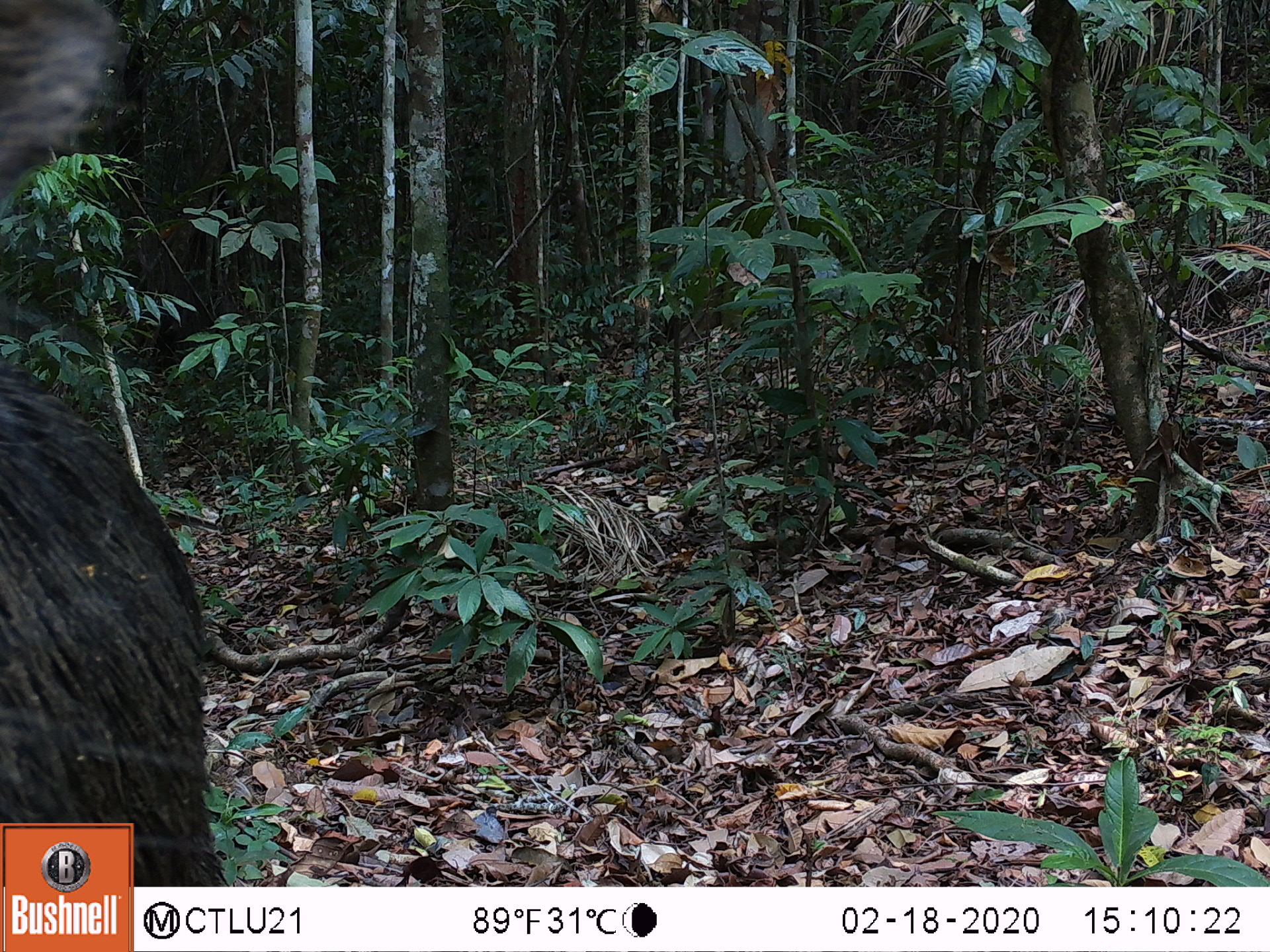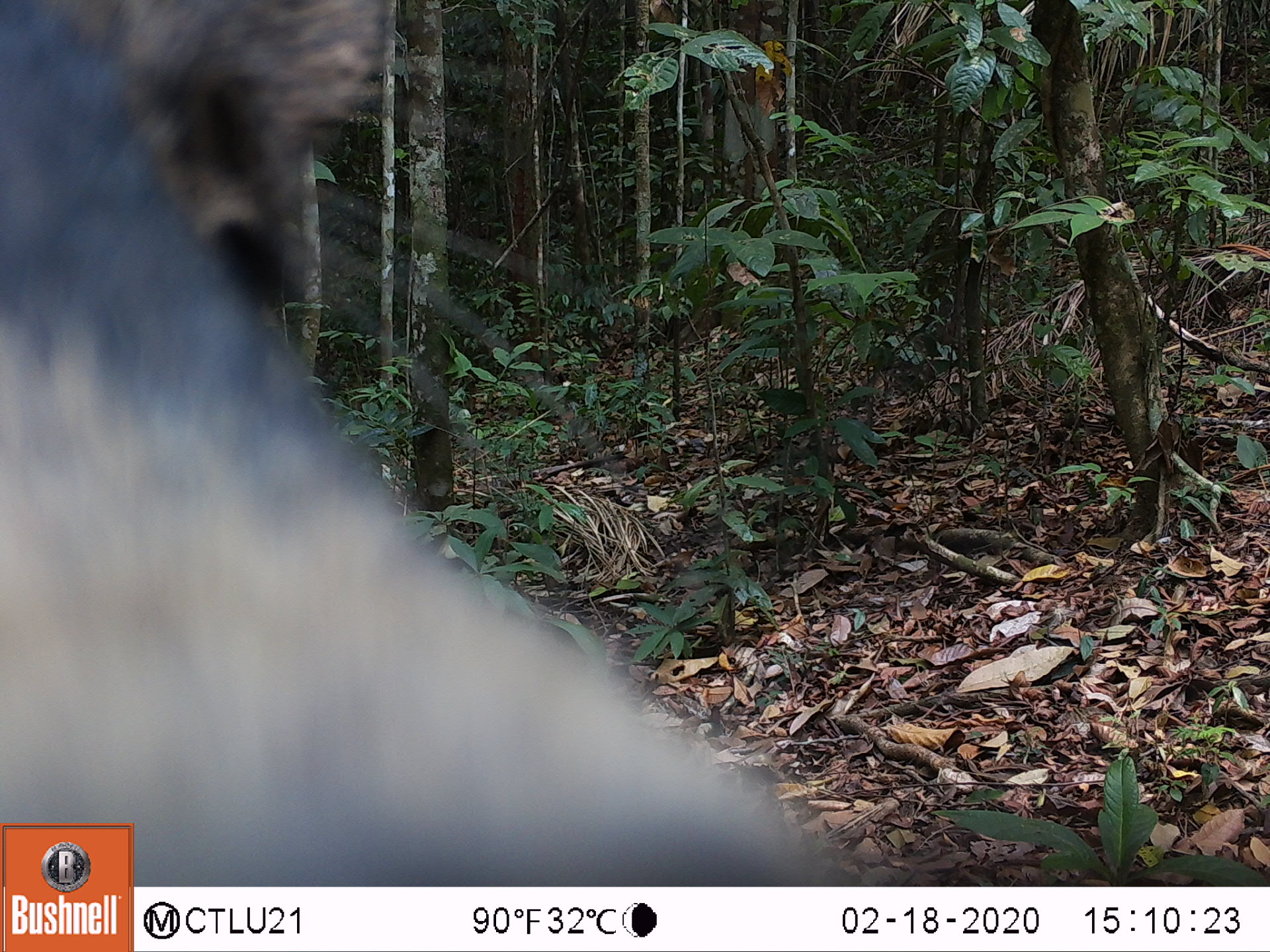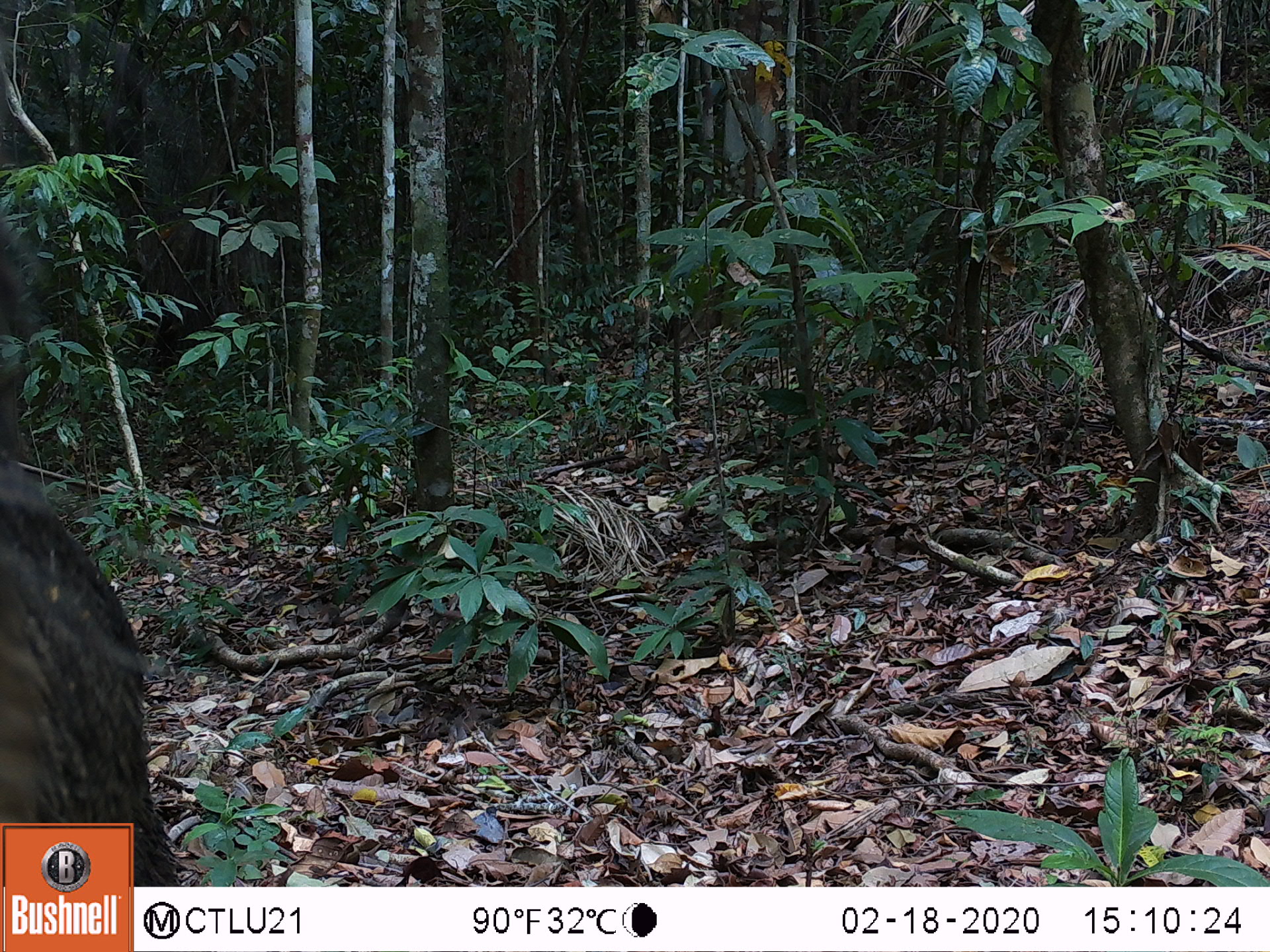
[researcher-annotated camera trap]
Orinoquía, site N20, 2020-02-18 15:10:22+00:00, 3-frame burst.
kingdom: Animalia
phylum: Chordata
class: Mammalia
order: Artiodactyla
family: Tayassuidae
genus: Tayassu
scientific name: Tayassu pecari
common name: white-lipped peccary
White-lipped peccary (Tayassu pecari).